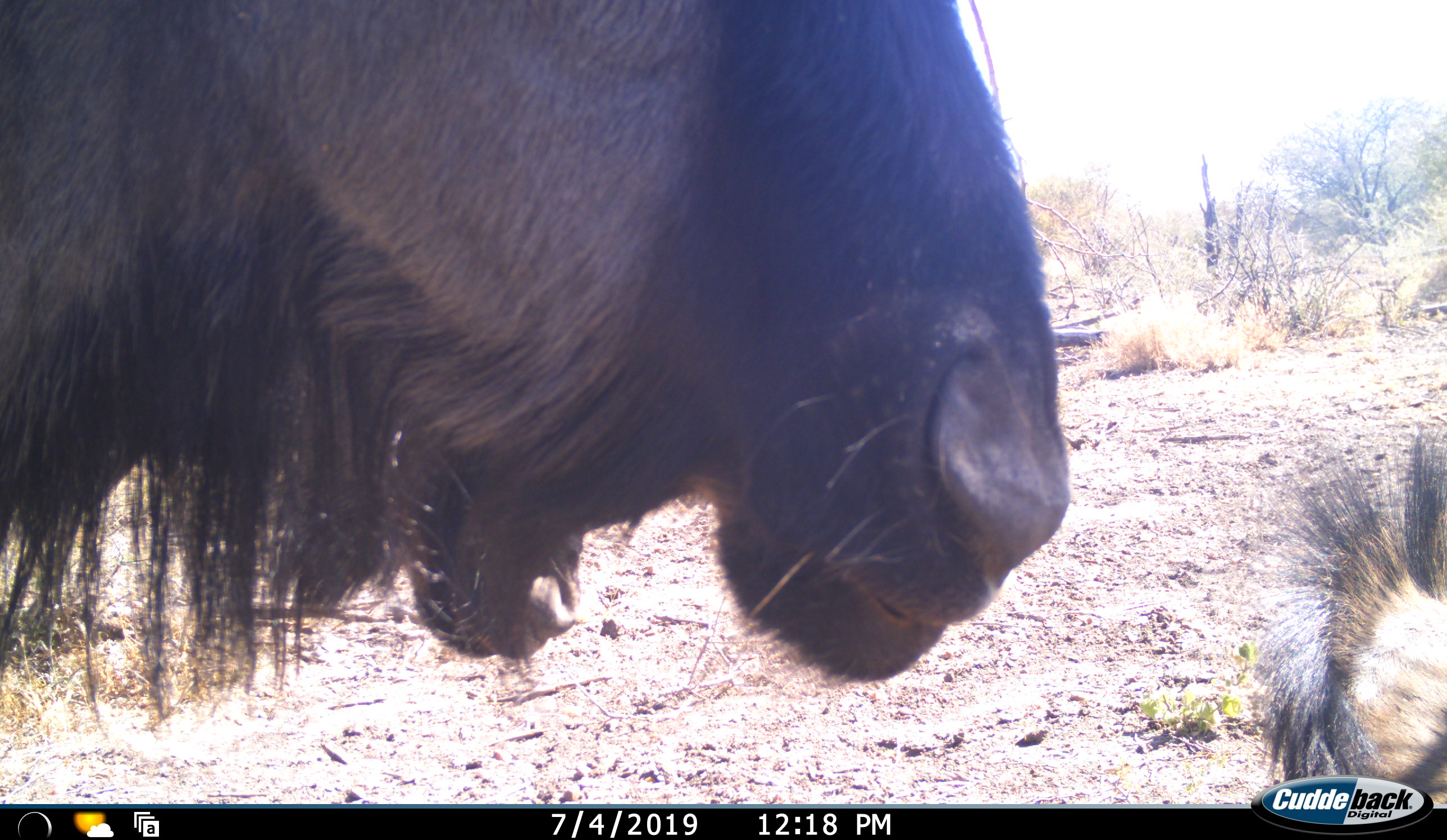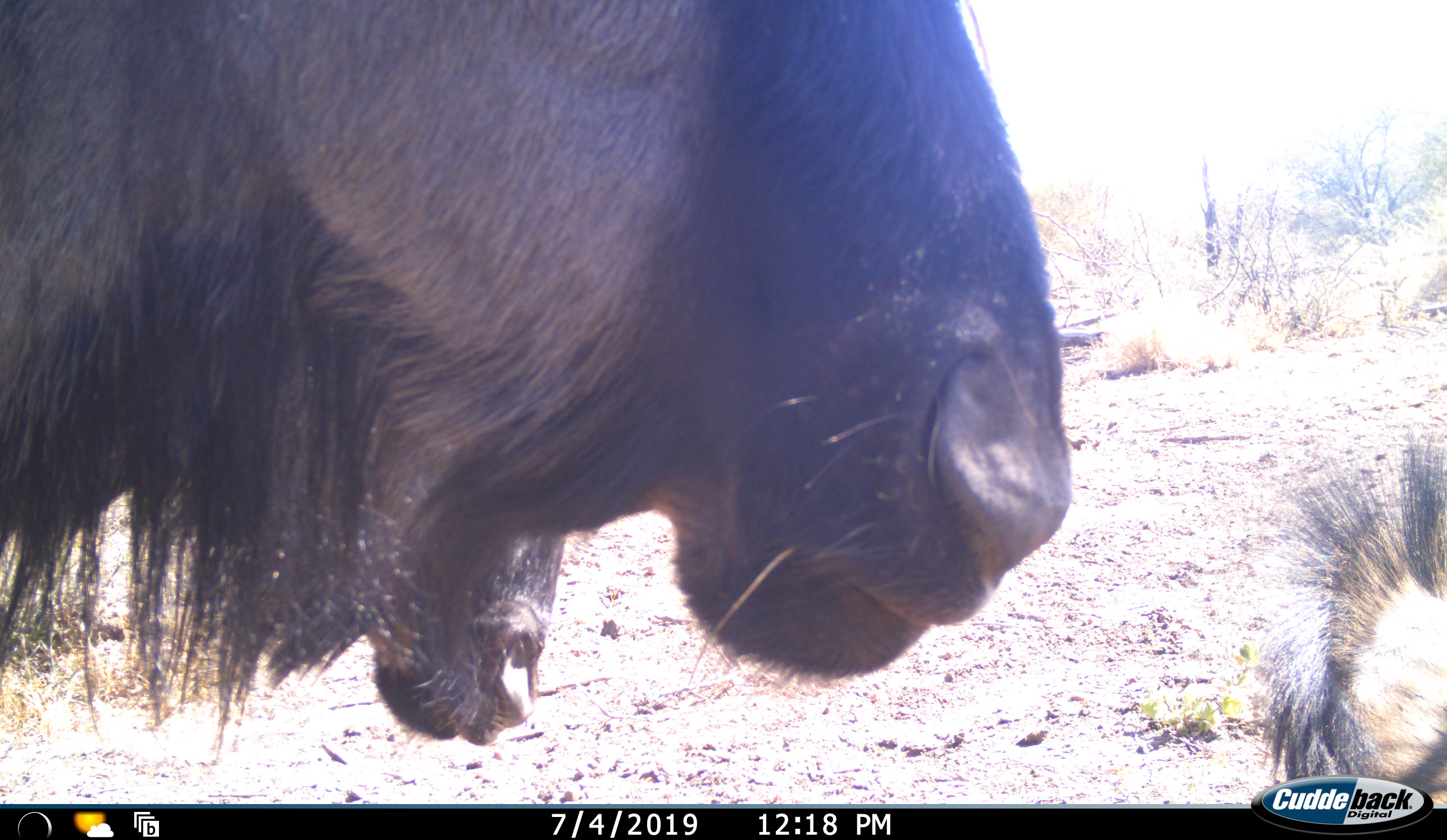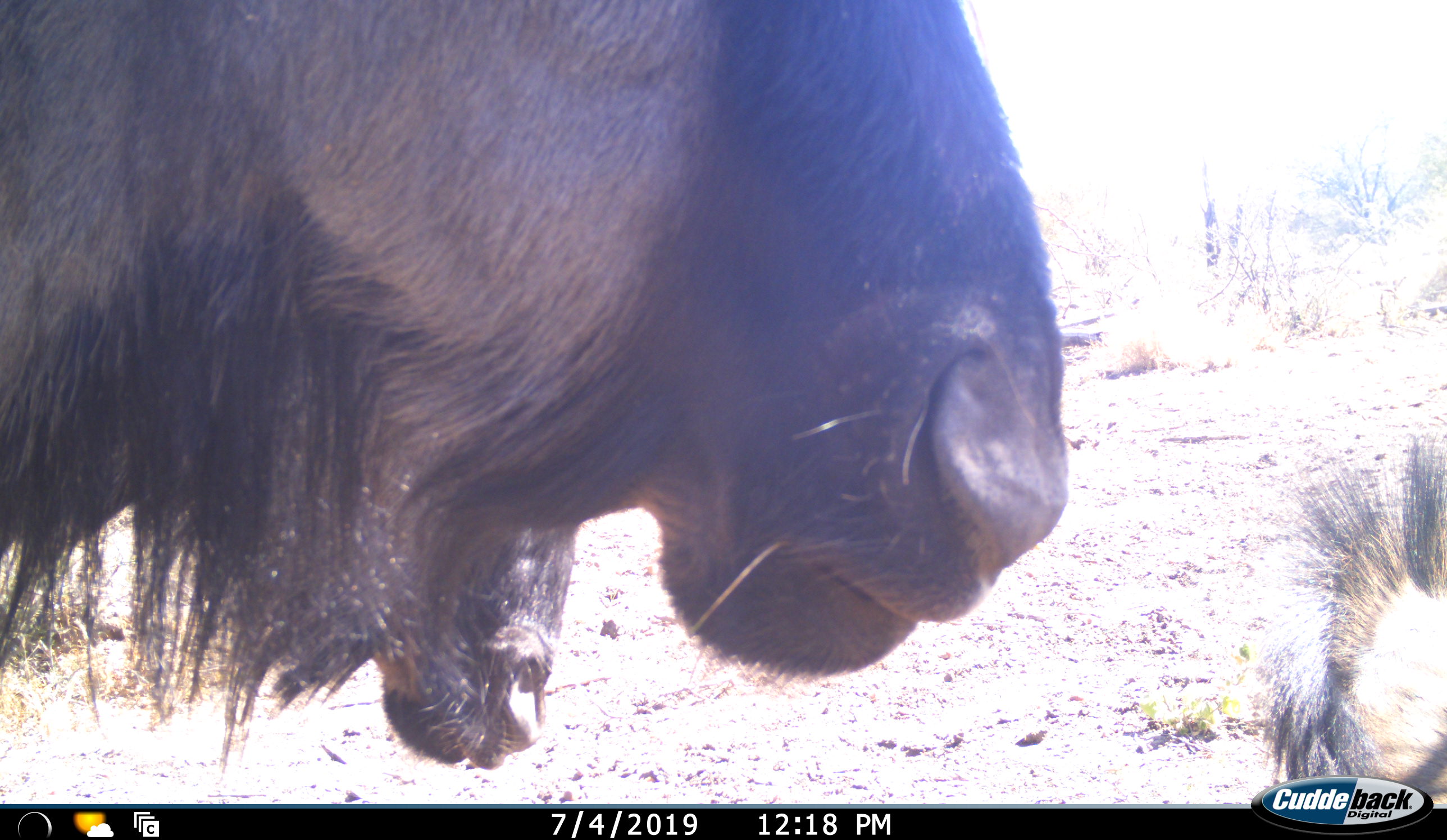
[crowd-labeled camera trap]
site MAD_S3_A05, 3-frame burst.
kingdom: Animalia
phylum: Chordata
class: Mammalia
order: Artiodactyla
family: Bovidae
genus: Connochaetes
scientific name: Connochaetes taurinus taurinus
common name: blue wildebeest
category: wildebeestblue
Wildebeestblue (blue wildebeest) (Connochaetes taurinus taurinus), count 2. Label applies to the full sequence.